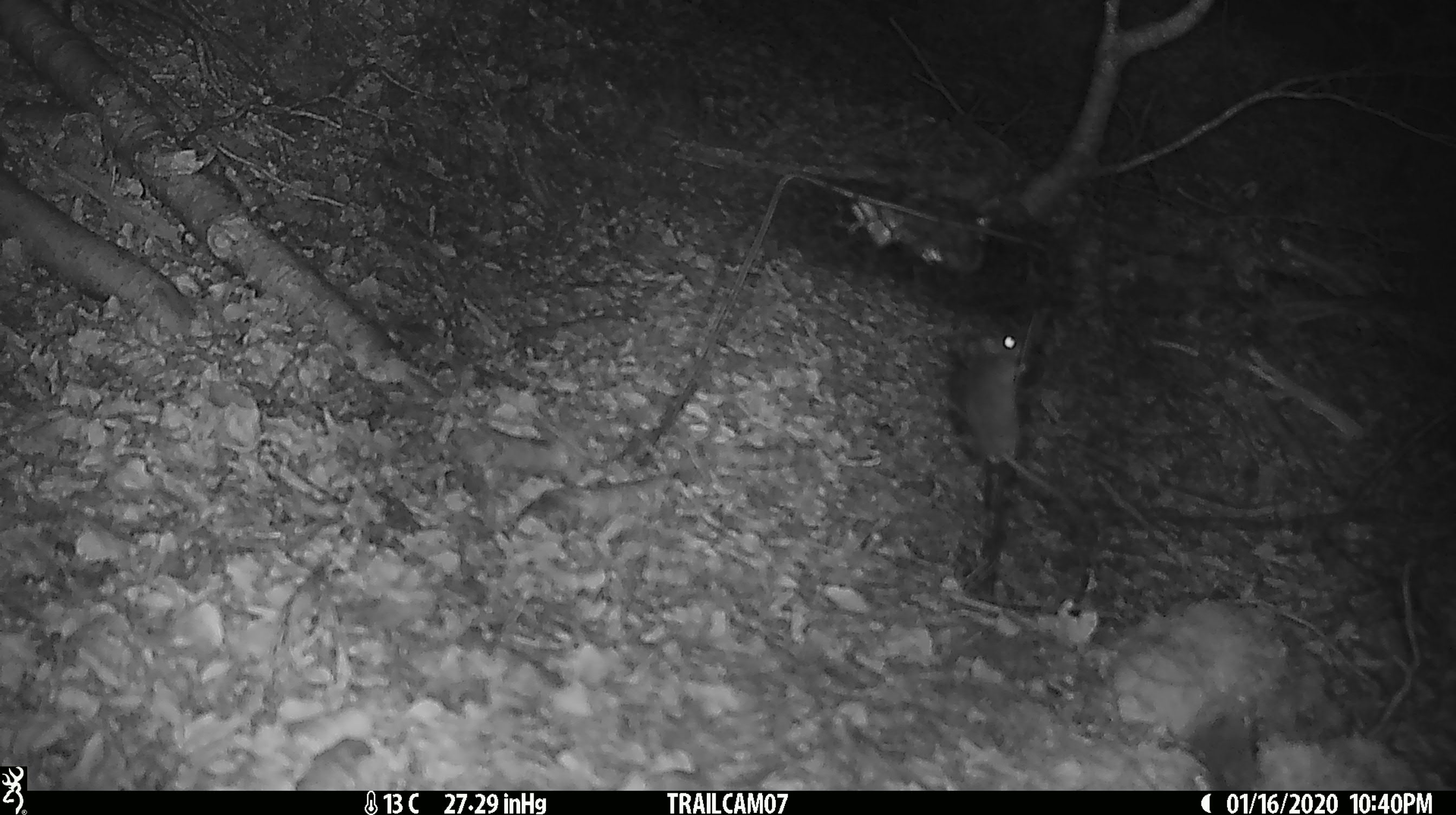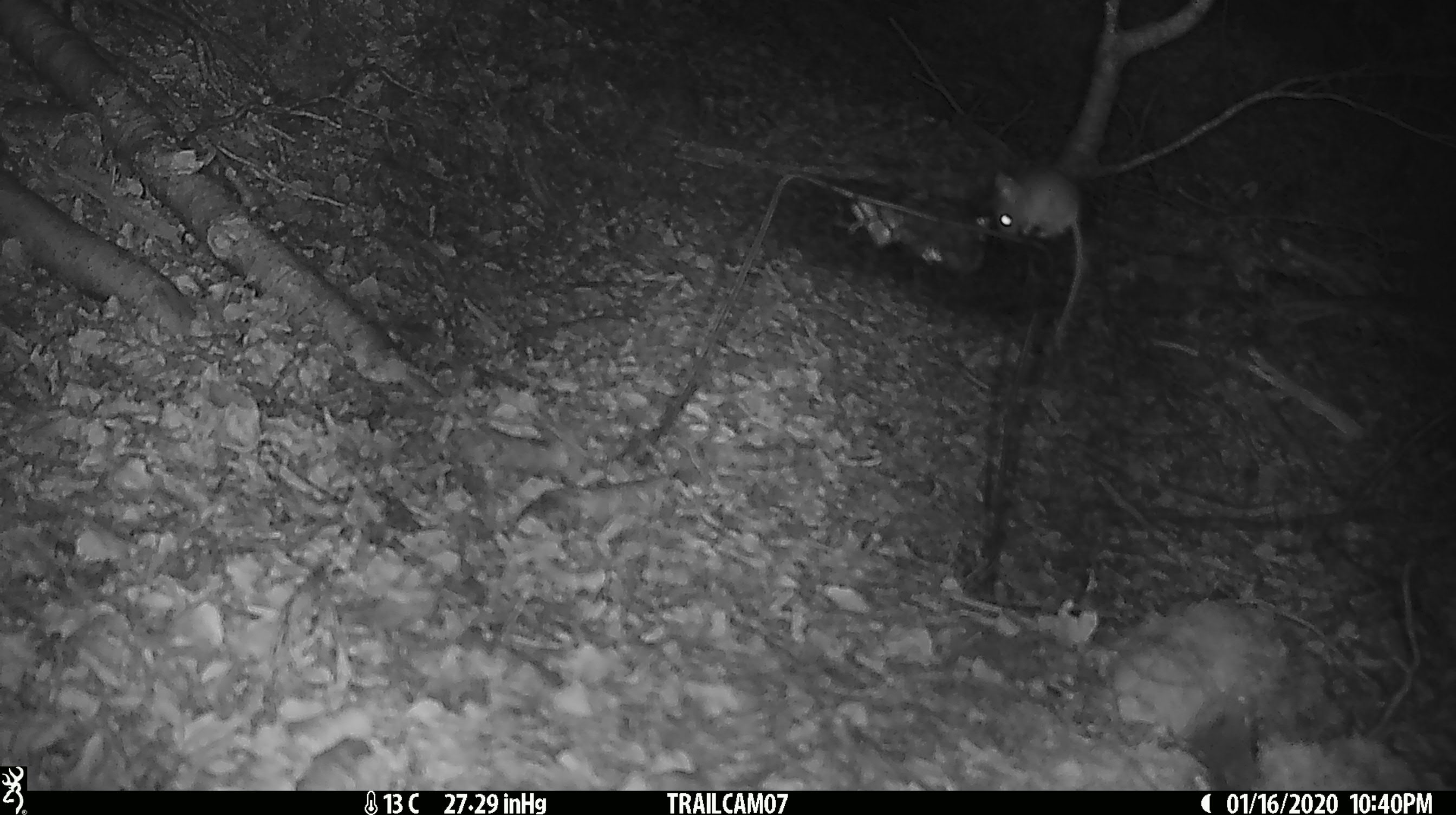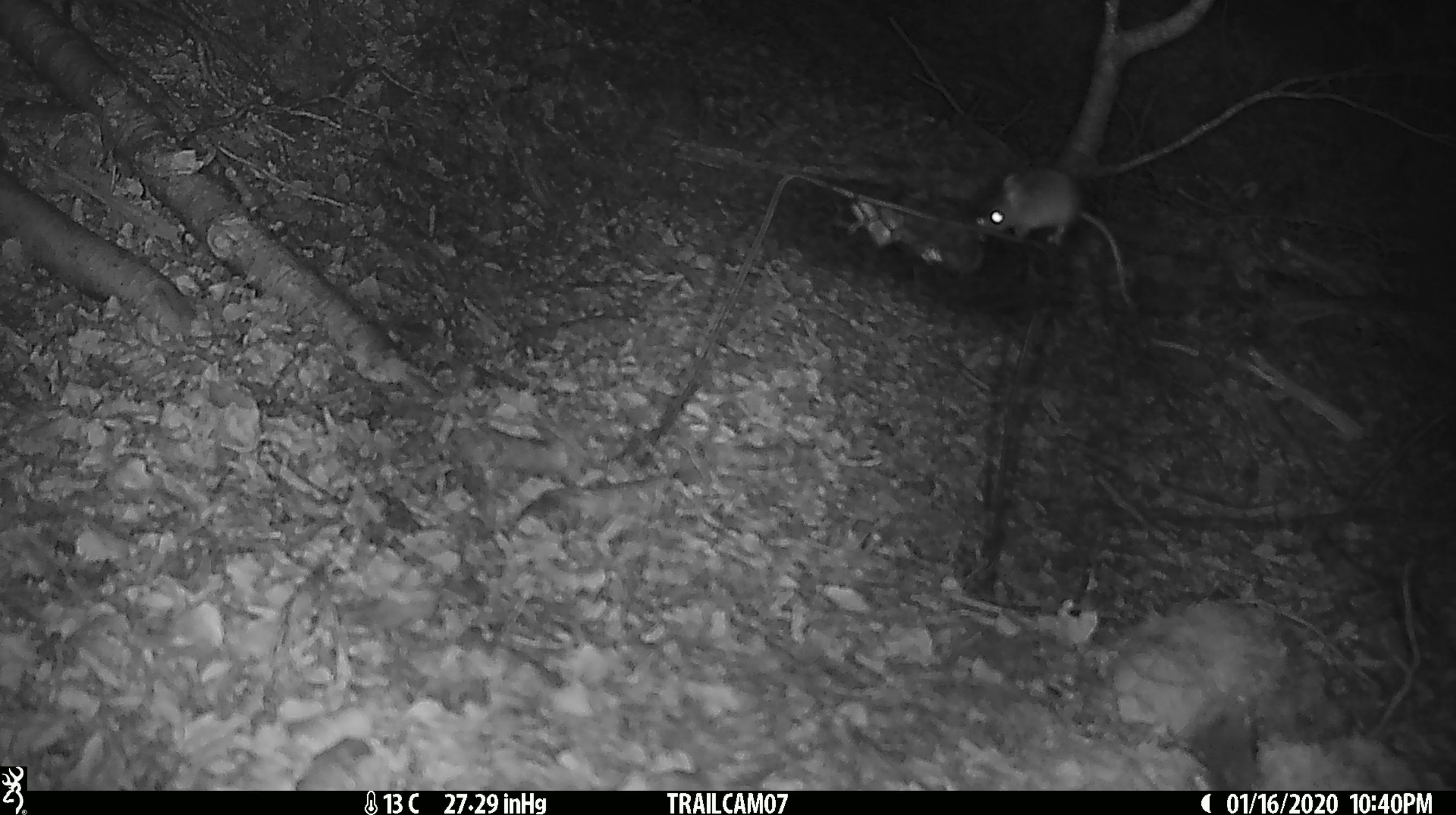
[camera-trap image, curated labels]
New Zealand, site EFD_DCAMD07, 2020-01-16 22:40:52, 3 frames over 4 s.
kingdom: Animalia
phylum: Chordata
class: Mammalia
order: Rodentia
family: Muridae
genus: Mus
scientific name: Mus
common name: mouse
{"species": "mouse (Mus)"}